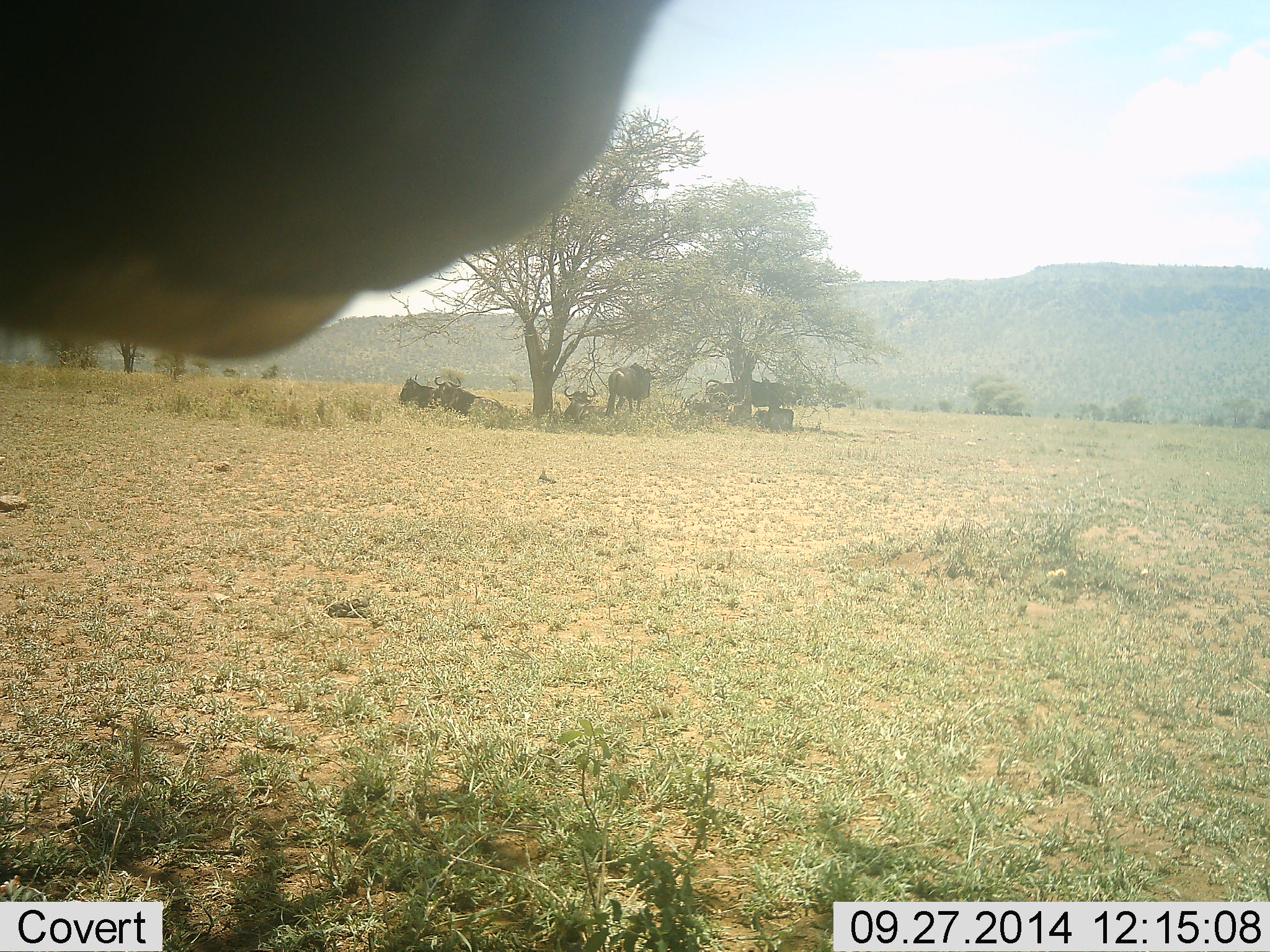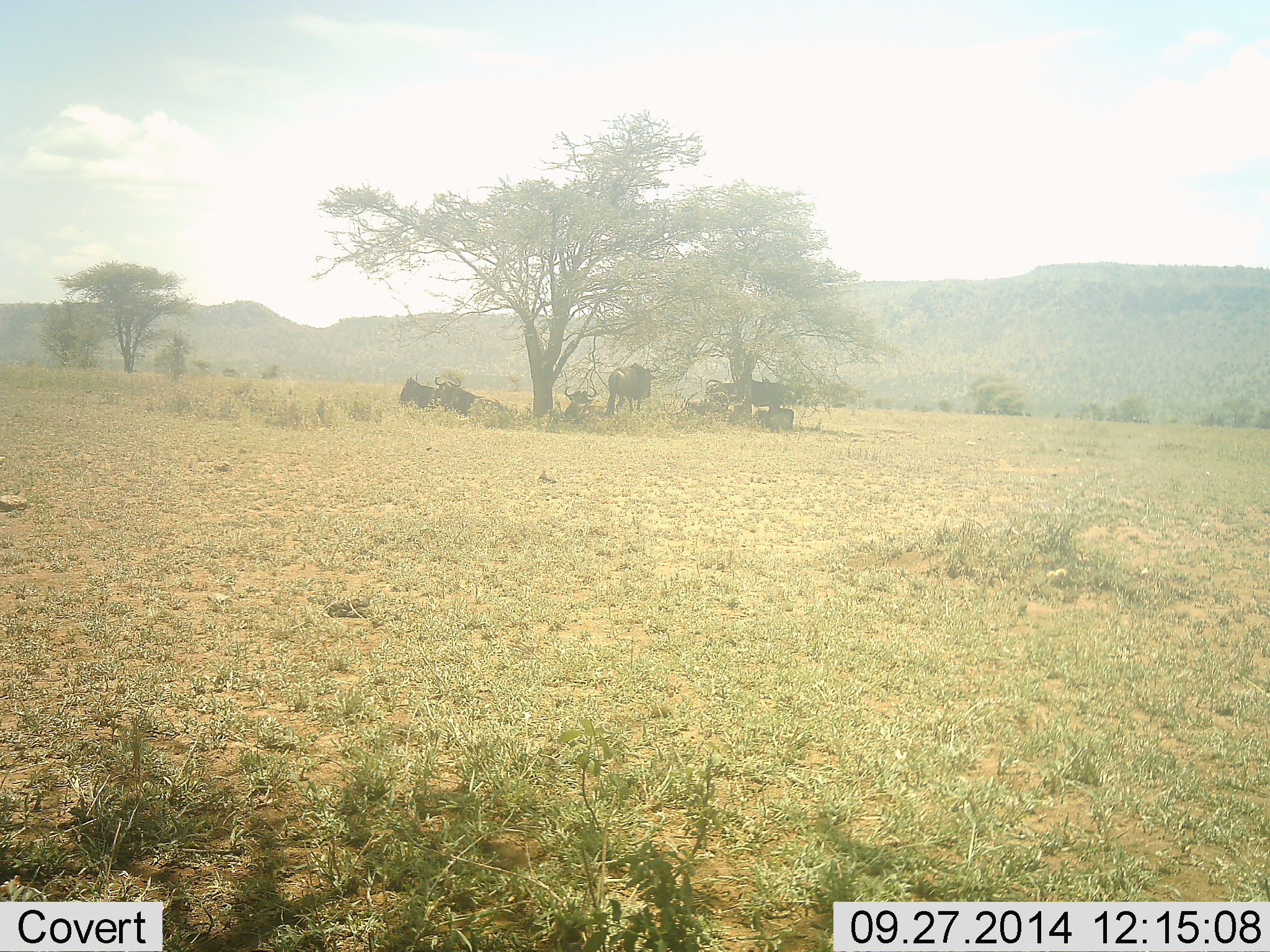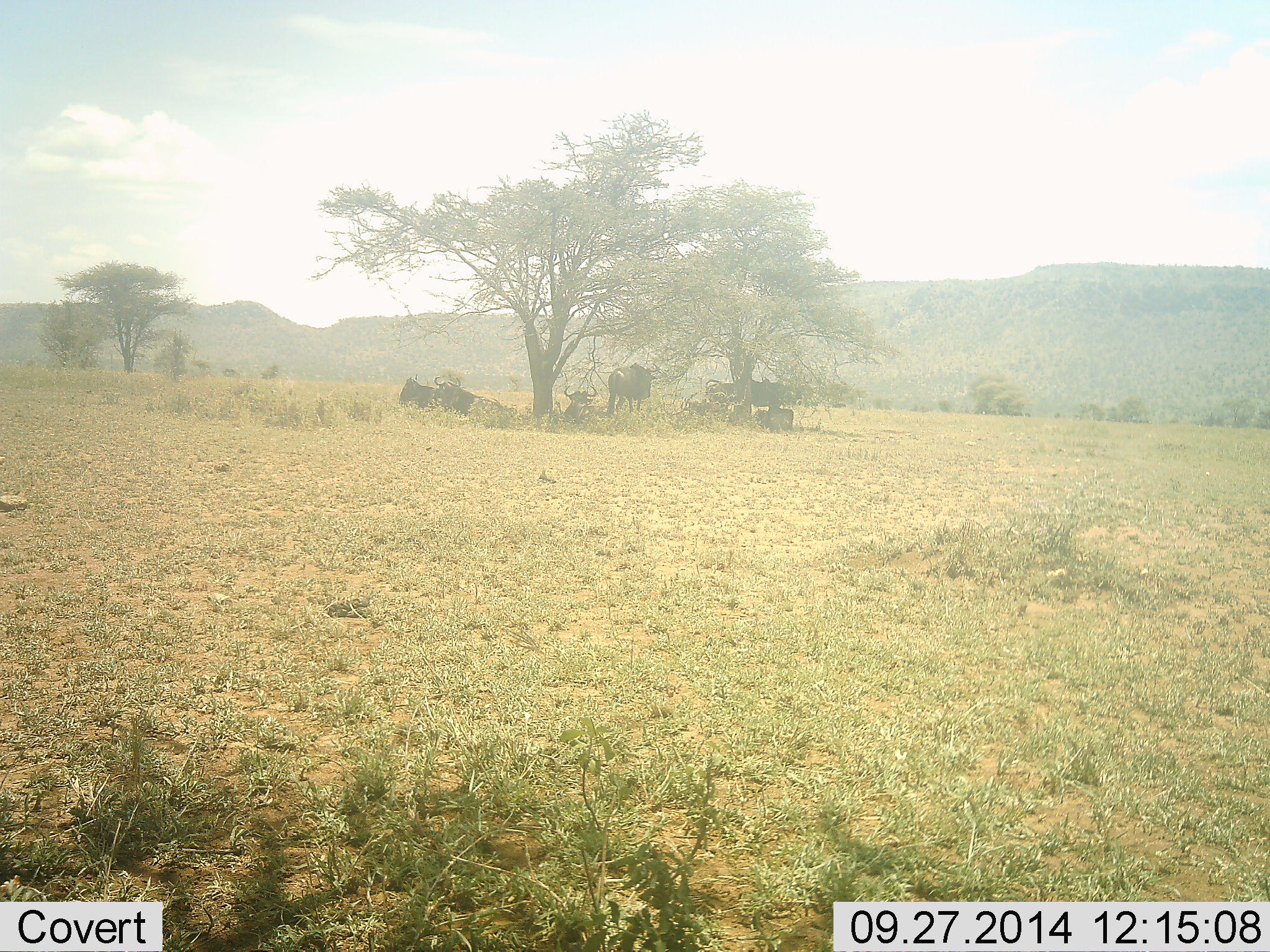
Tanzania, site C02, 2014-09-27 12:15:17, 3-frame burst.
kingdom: Animalia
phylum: Chordata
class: Mammalia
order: Artiodactyla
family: Bovidae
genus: Connochaetes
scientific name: Connochaetes taurinus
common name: blue wildebeest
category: wildebeest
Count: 7.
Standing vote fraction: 70%.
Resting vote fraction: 100%.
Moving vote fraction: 10%.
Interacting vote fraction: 0%.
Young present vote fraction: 0%.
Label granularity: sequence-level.